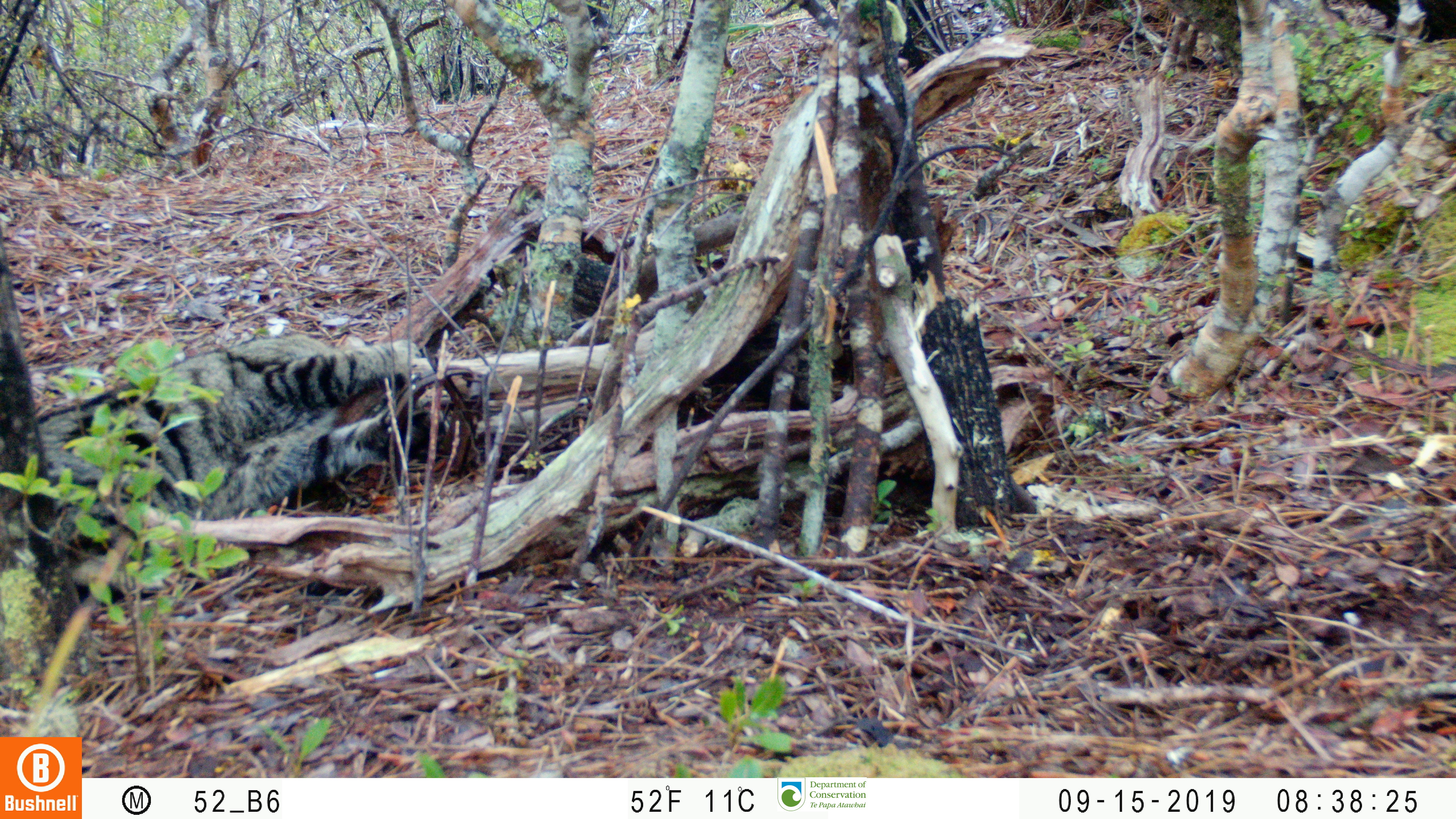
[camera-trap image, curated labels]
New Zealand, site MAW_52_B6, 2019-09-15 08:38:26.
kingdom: Animalia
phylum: Chordata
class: Mammalia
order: Carnivora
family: Felidae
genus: Felis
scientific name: Felis catus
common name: domestic cat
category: cat